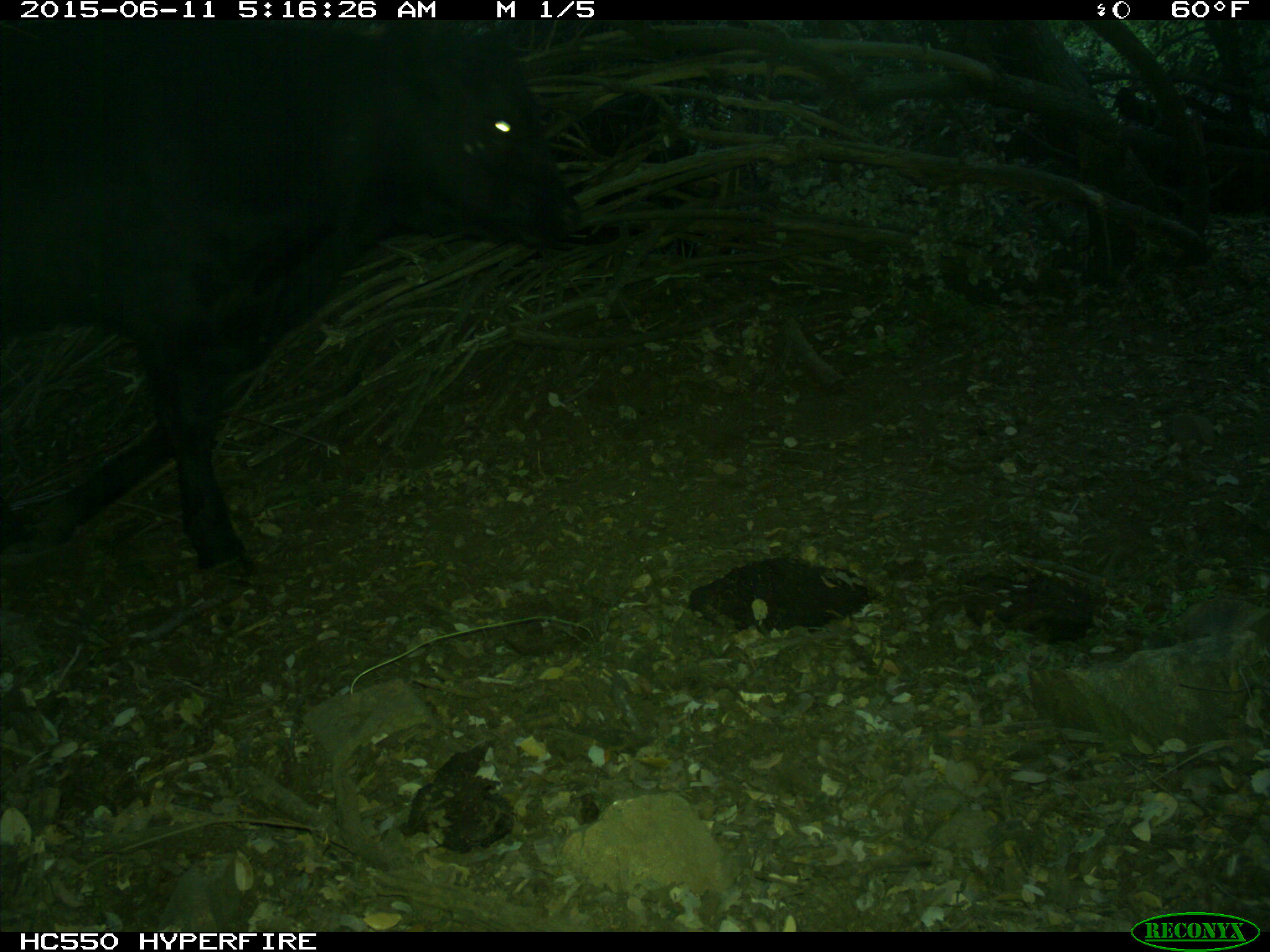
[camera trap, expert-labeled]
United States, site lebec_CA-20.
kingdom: Animalia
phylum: Chordata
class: Mammalia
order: Artiodactyla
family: Bovidae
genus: Bos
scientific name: Bos taurus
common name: domestic cow